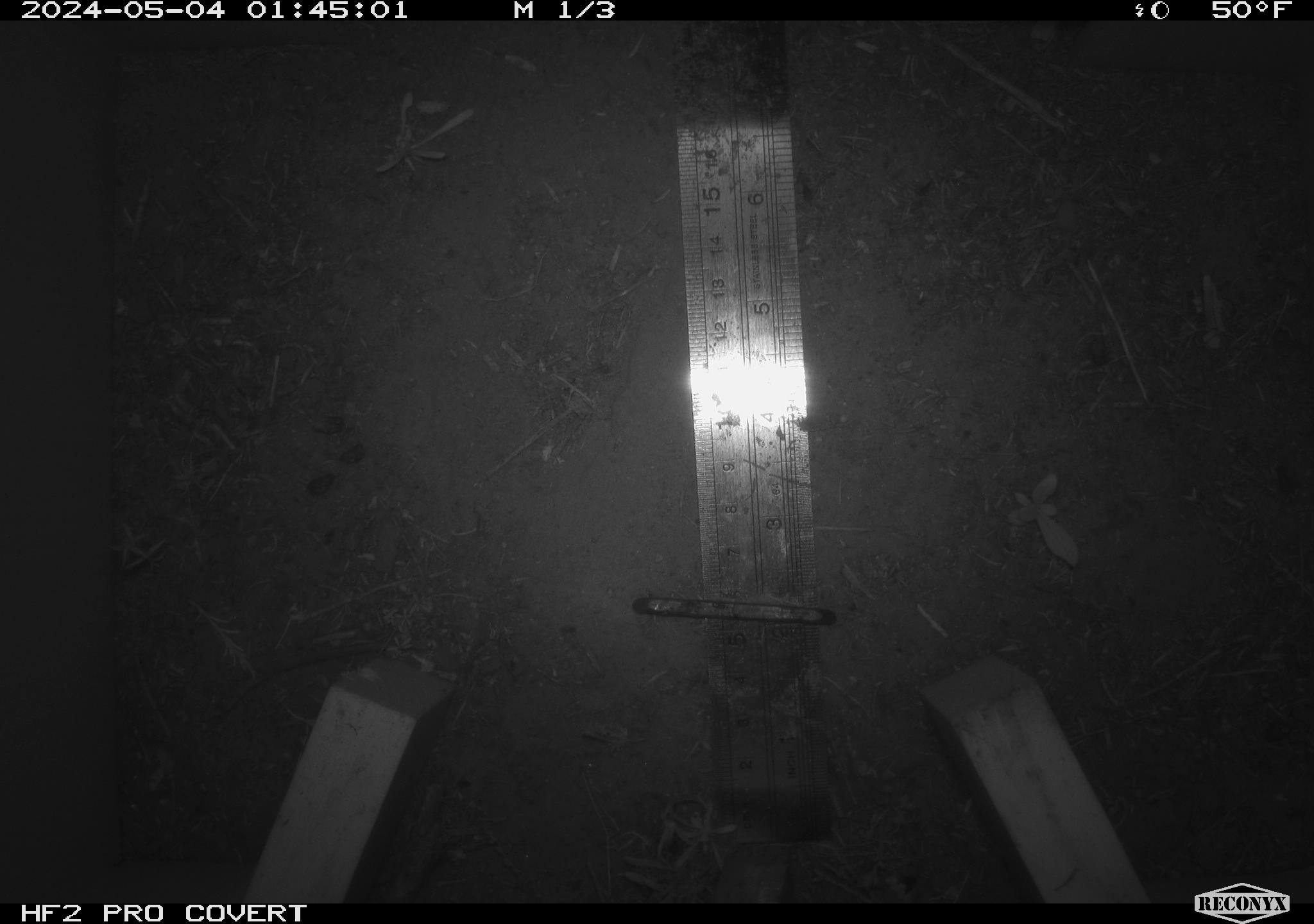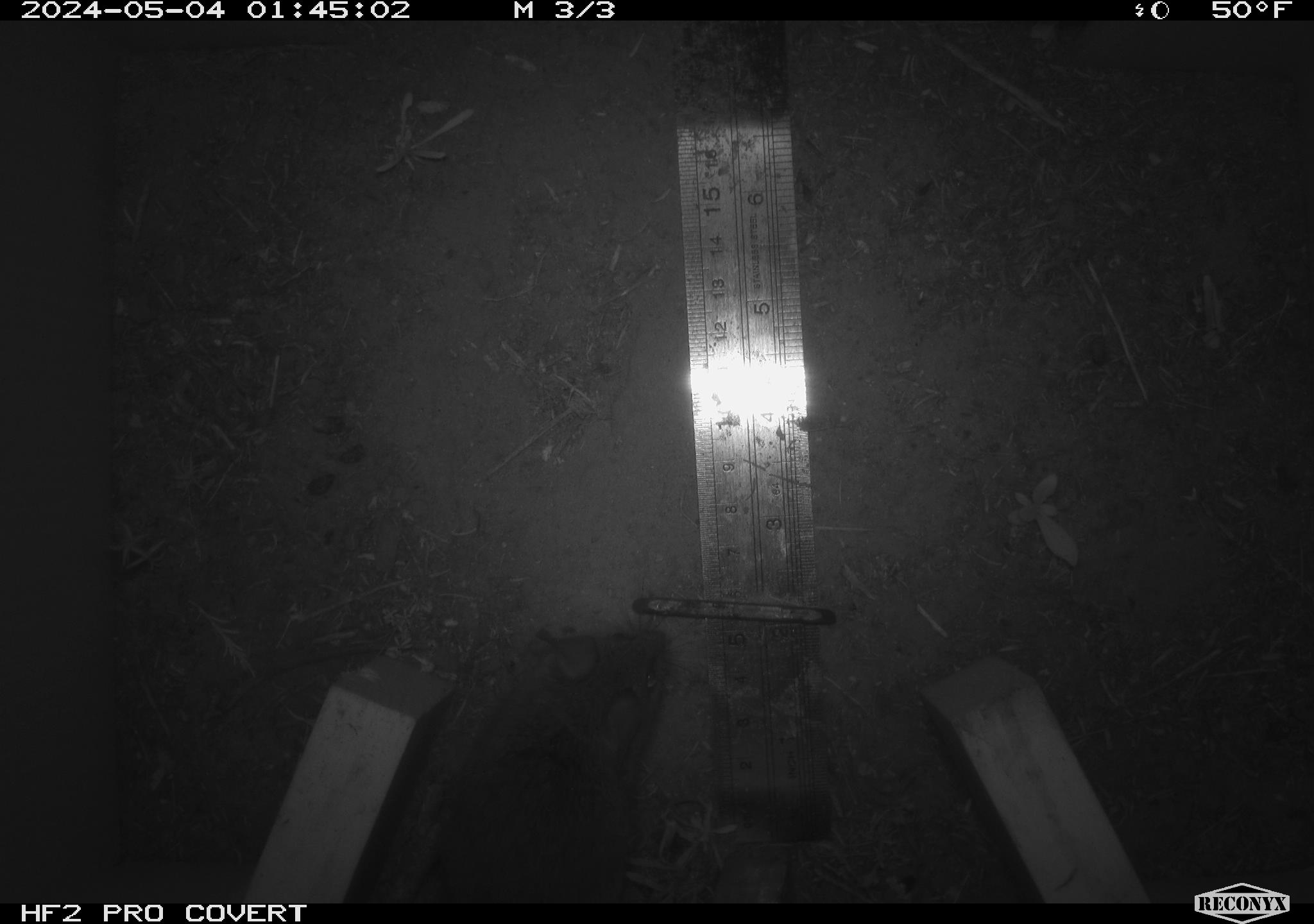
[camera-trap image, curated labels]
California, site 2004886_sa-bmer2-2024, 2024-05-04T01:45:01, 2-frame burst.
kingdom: Animalia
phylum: Chordata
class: Mammalia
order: Rodentia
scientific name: Rodentia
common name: mouse species